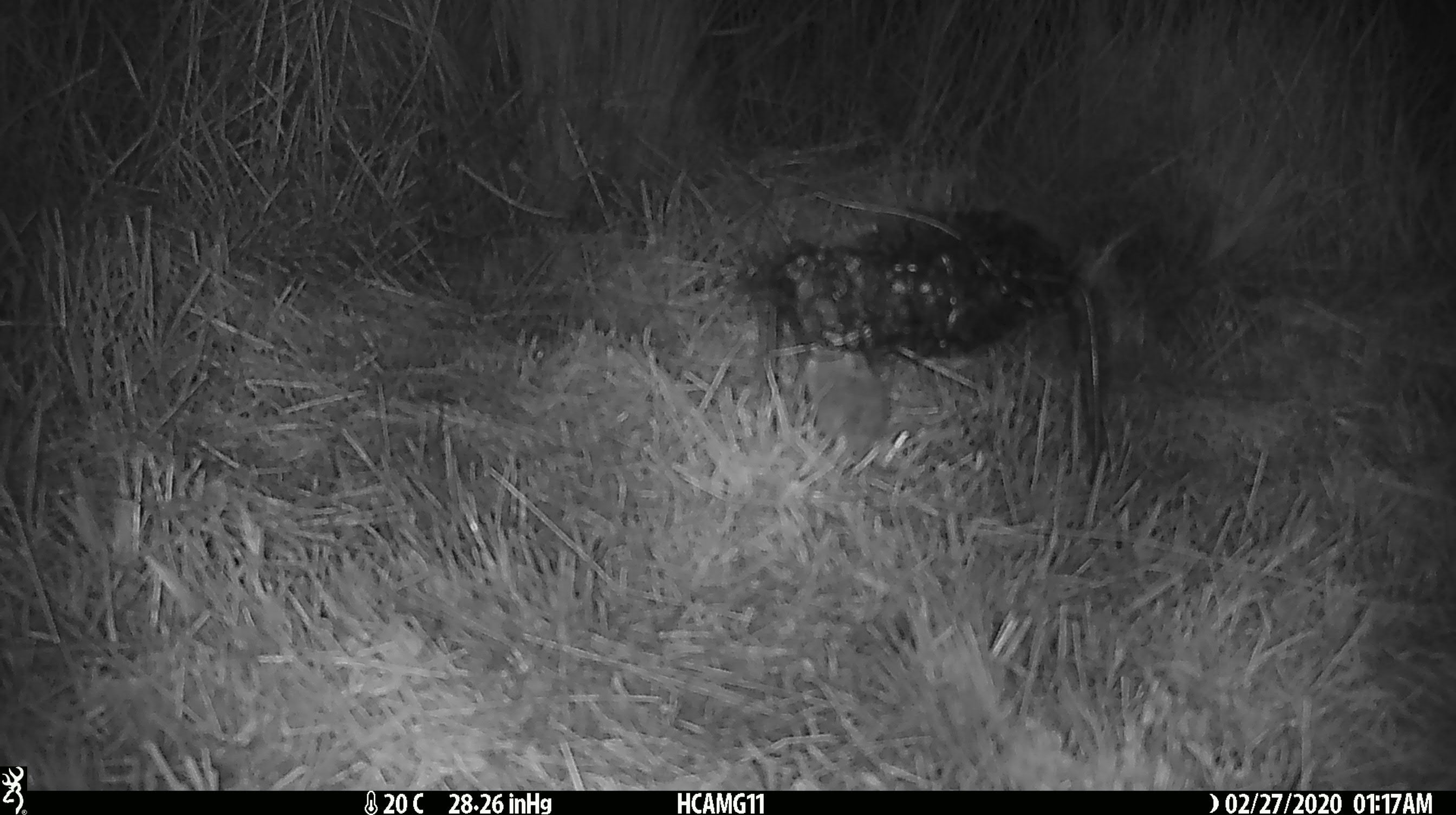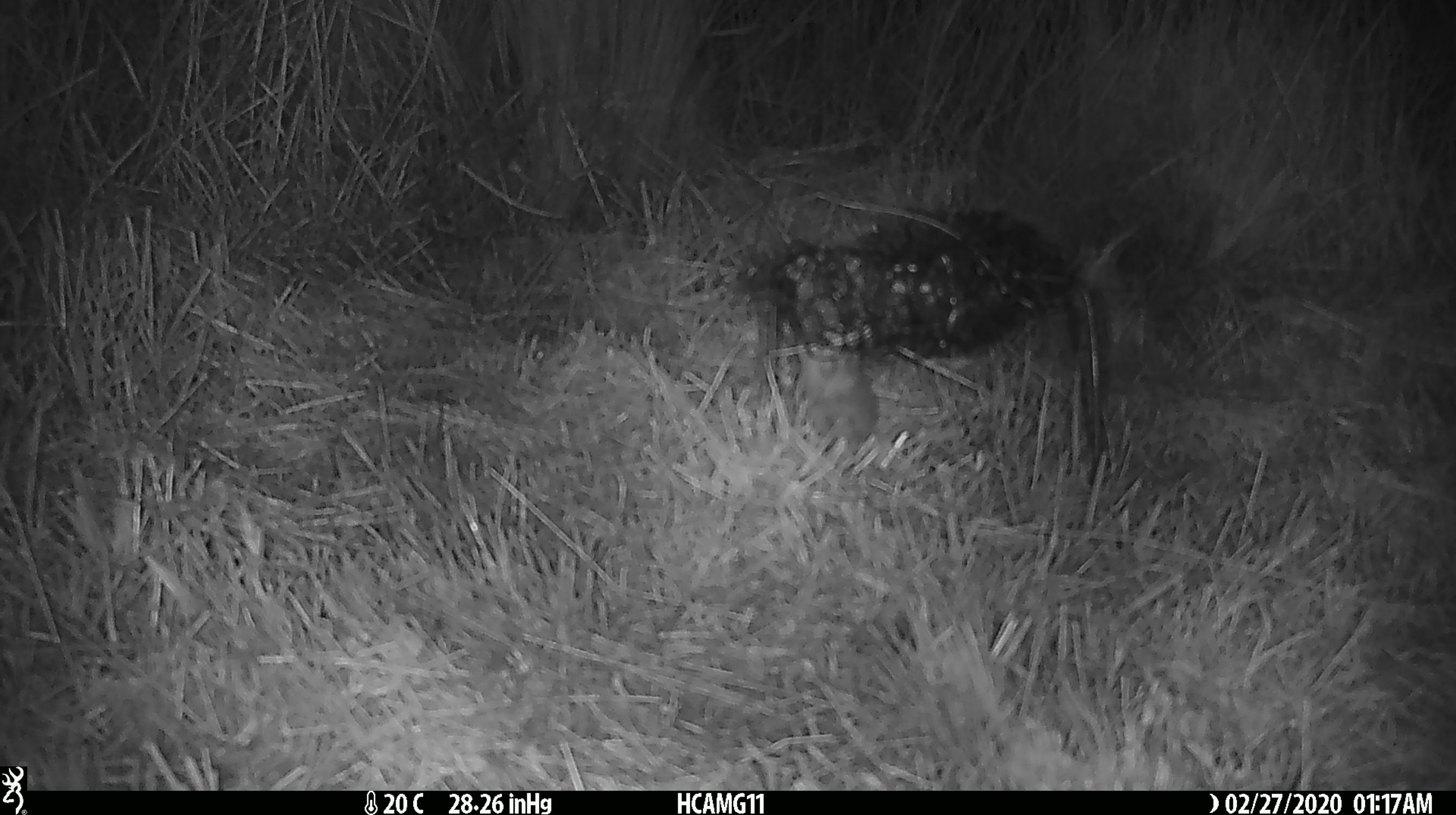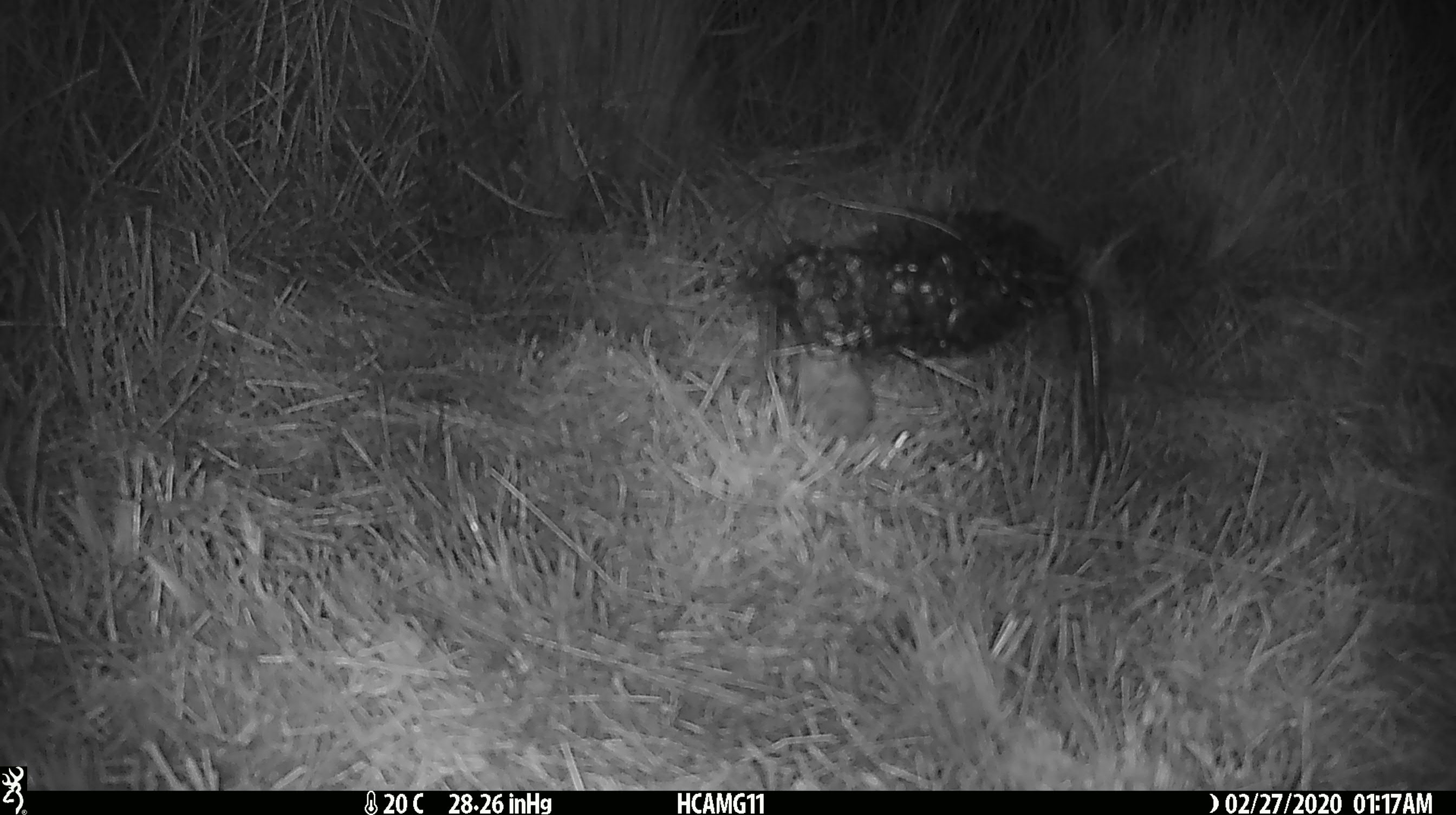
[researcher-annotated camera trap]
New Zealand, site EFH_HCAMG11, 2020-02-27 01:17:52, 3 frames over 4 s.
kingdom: Animalia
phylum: Chordata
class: Mammalia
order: Rodentia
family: Muridae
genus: Mus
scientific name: Mus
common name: mouse